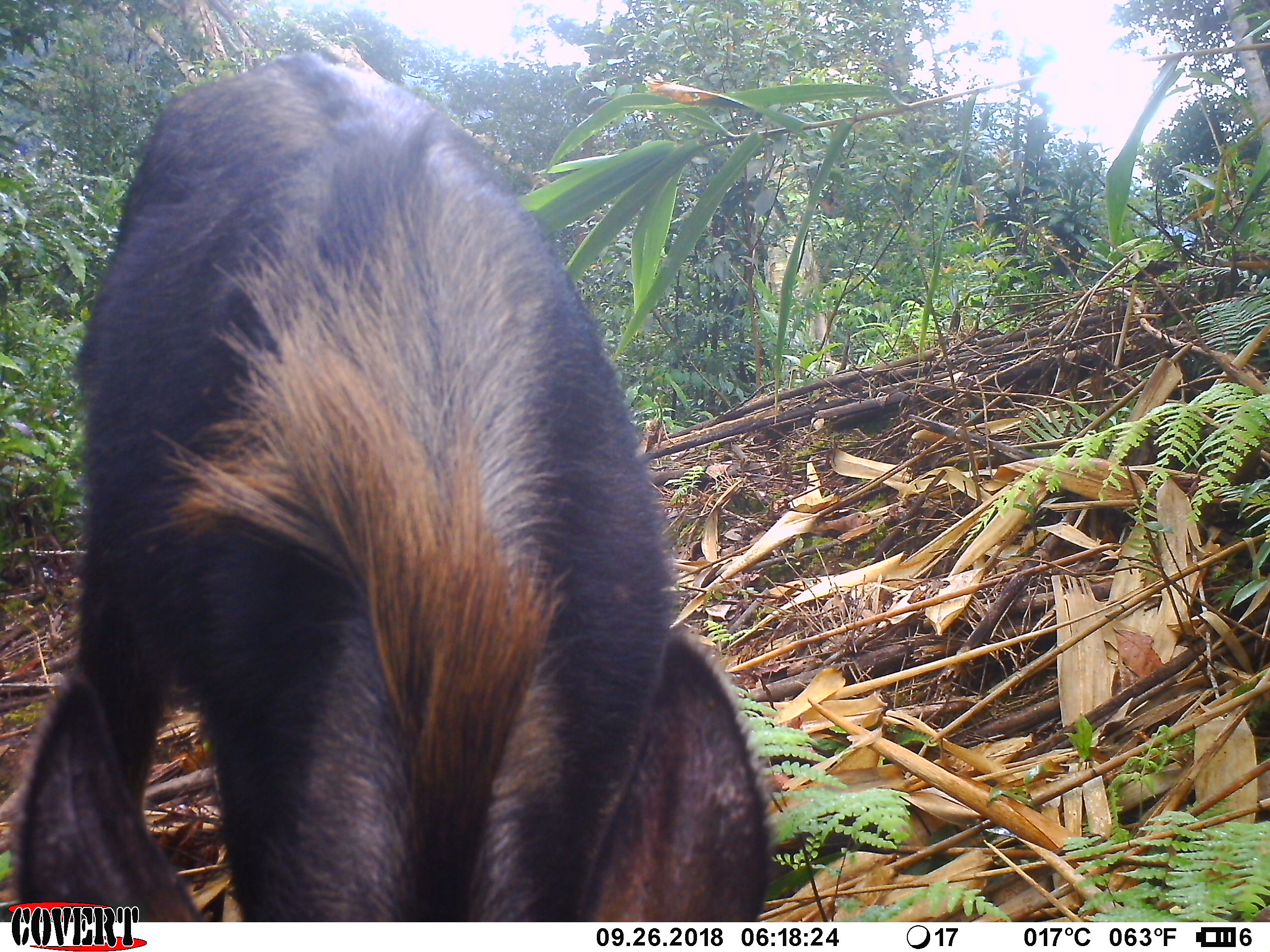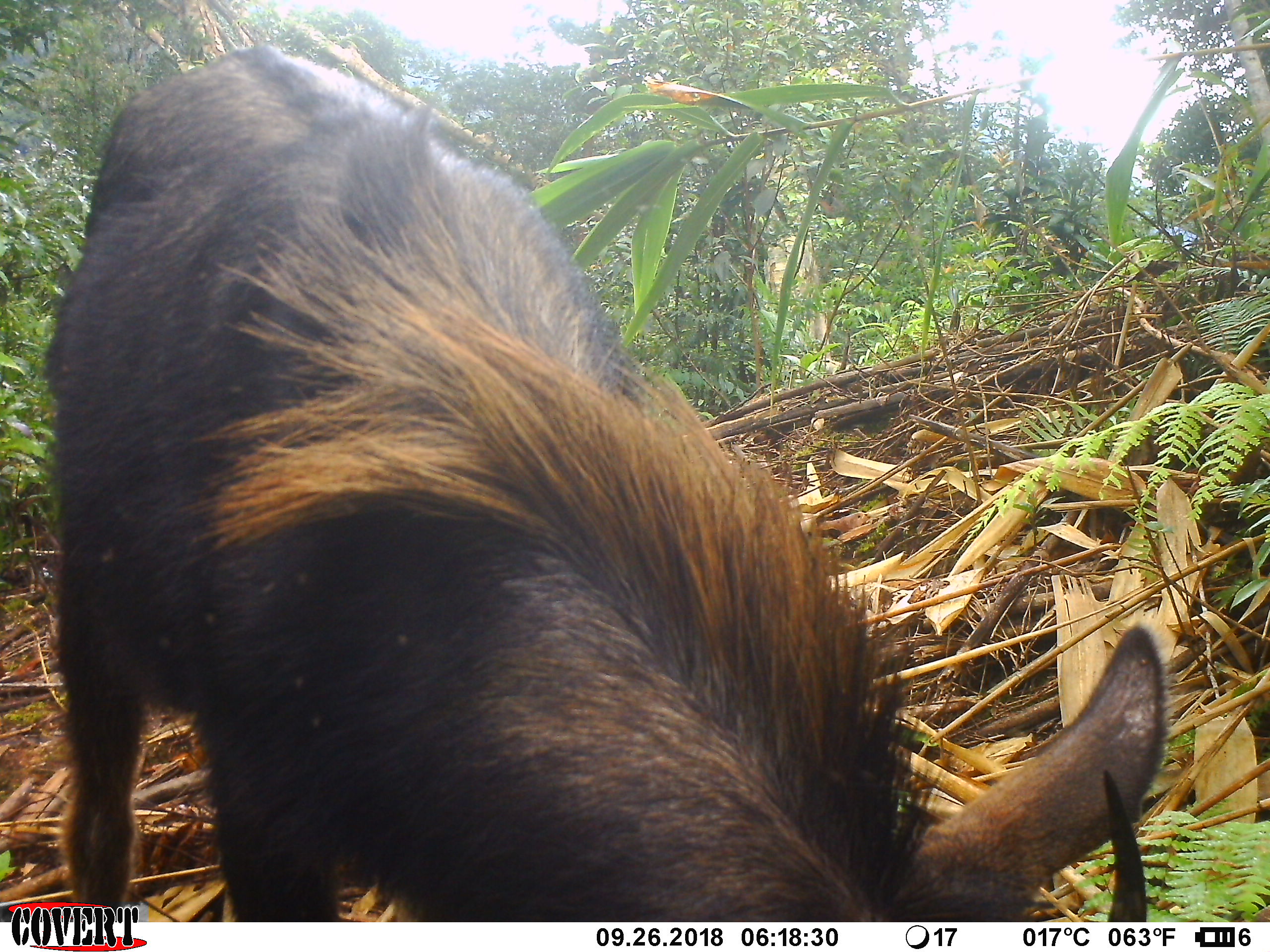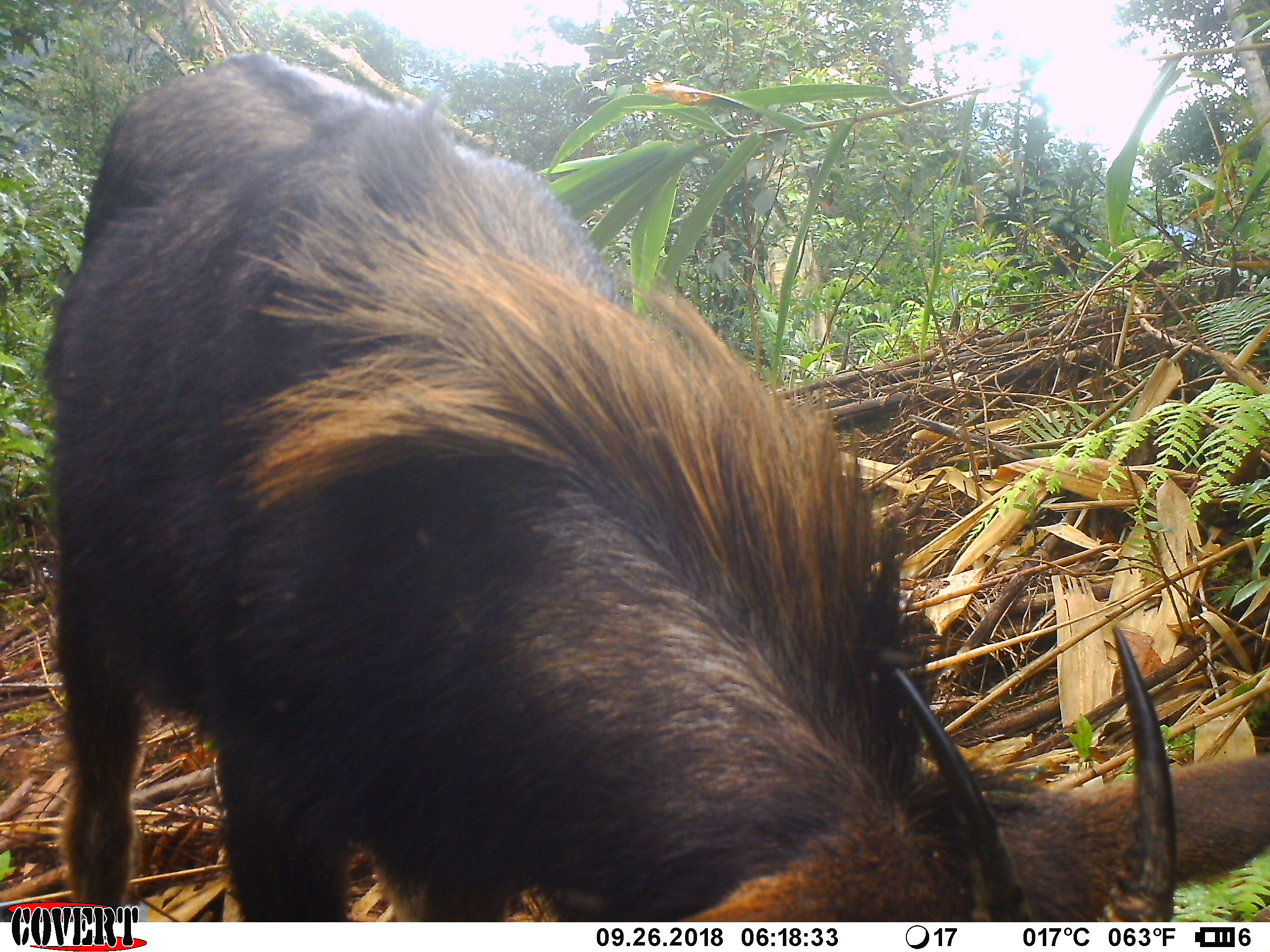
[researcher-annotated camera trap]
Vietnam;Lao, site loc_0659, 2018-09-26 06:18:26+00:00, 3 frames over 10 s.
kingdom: Animalia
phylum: Chordata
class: Mammalia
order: Artiodactyla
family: Bovidae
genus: Capricornis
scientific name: Capricornis sumatraensis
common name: chinese serow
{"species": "chinese serow (Capricornis sumatraensis)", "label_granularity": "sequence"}